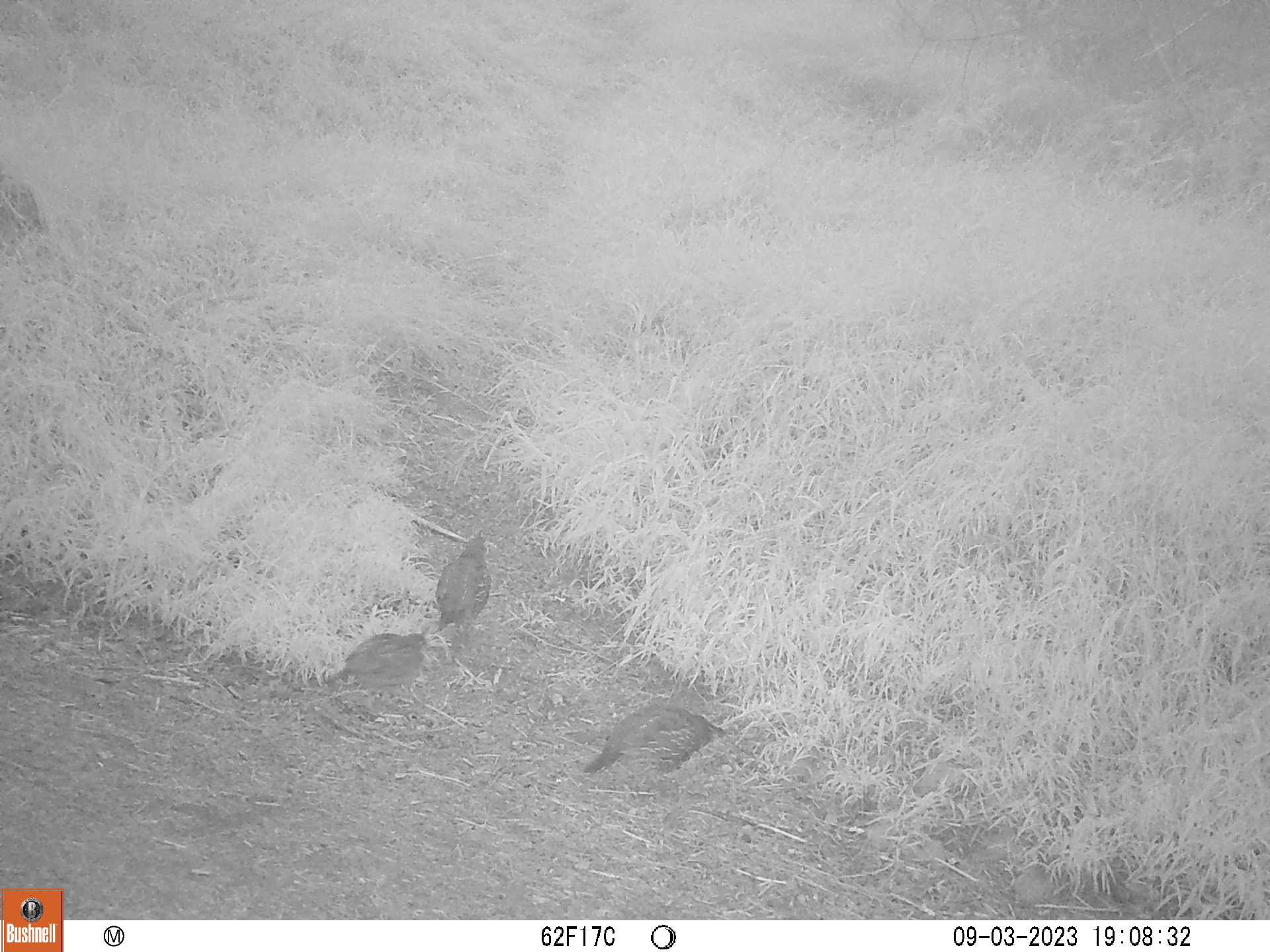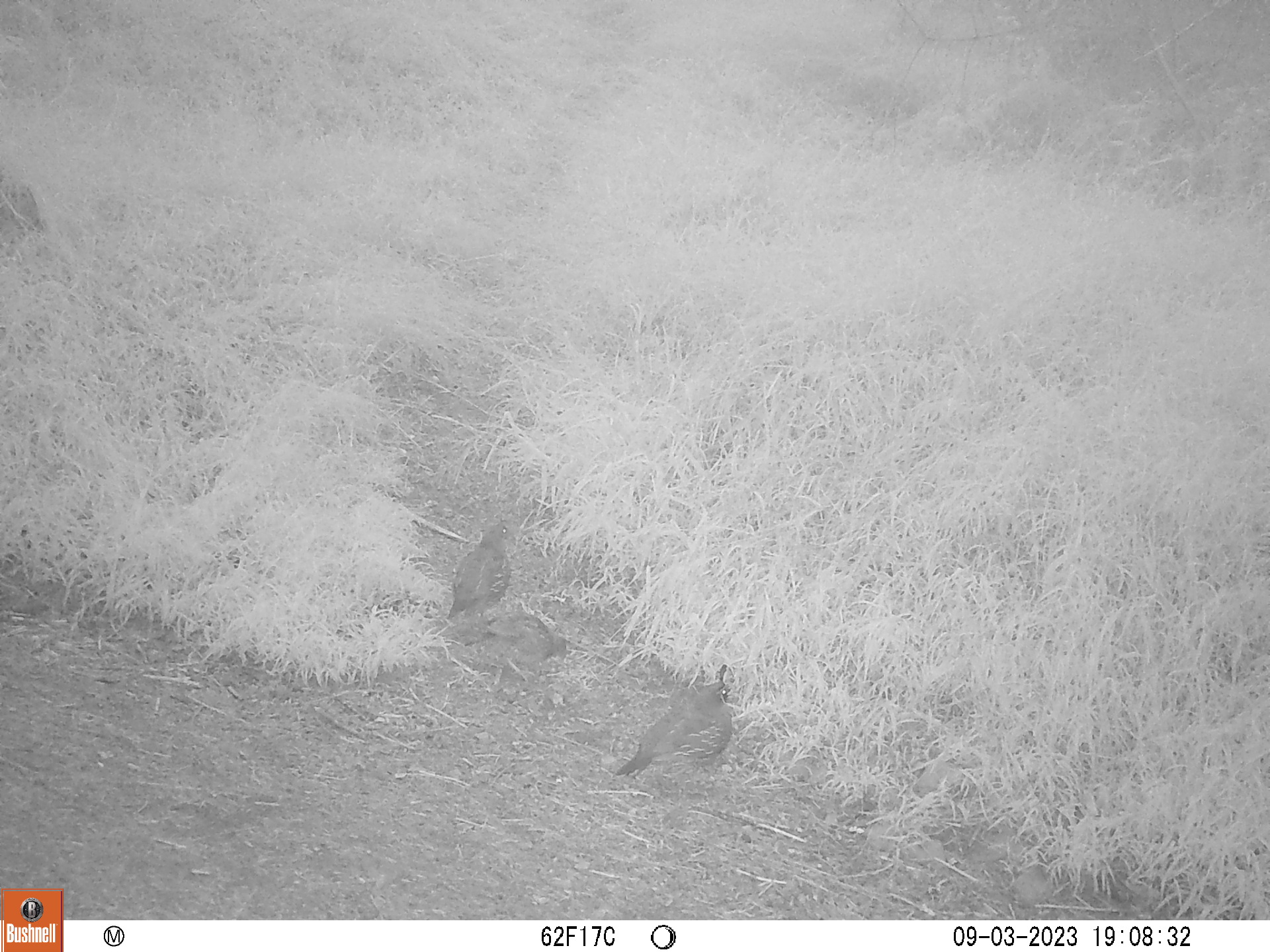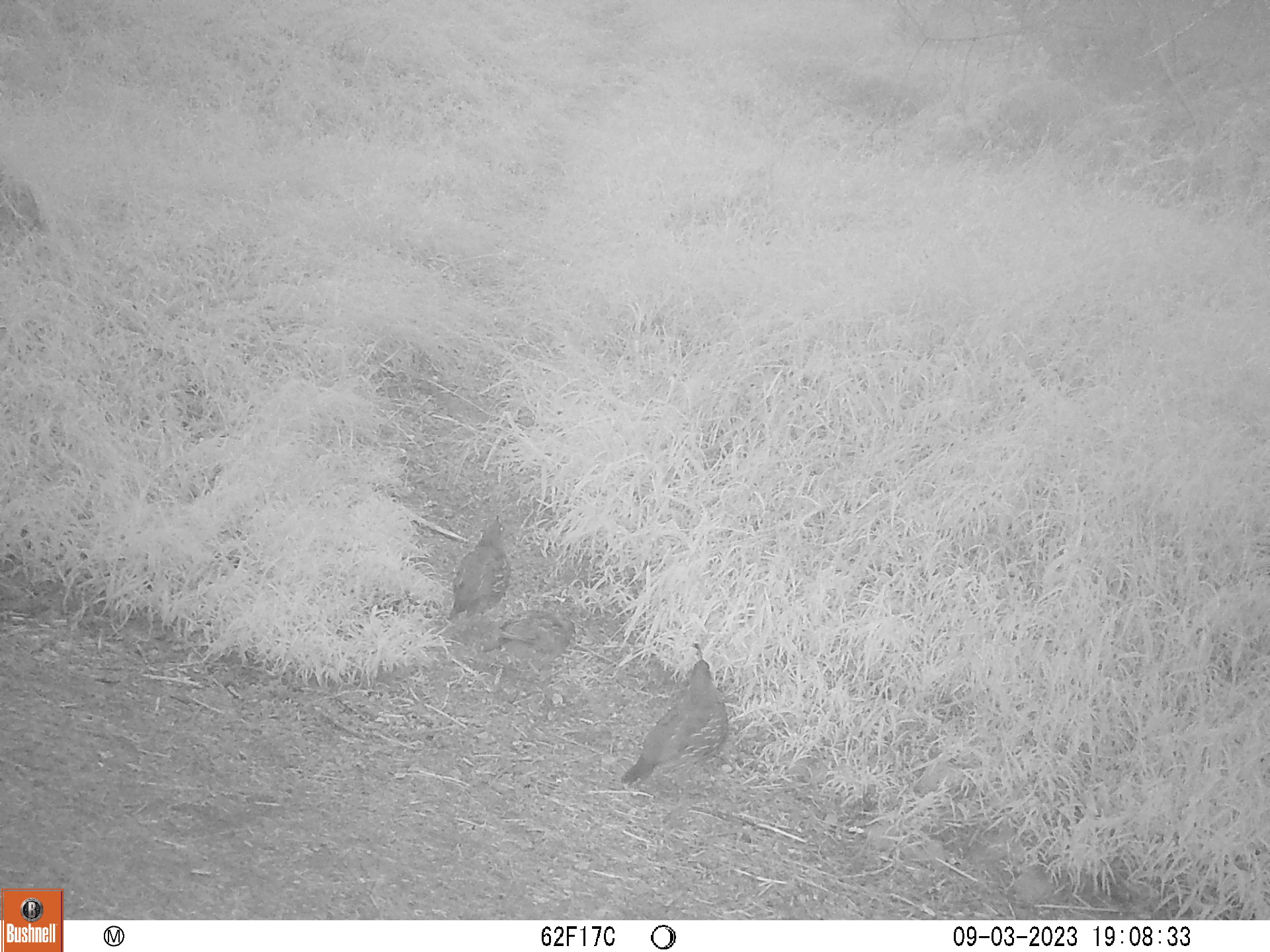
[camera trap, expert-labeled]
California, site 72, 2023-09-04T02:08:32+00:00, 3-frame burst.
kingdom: Animalia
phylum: Chordata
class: Aves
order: Galliformes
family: Odontophoridae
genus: Callipepla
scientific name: Callipepla californica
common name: california quail